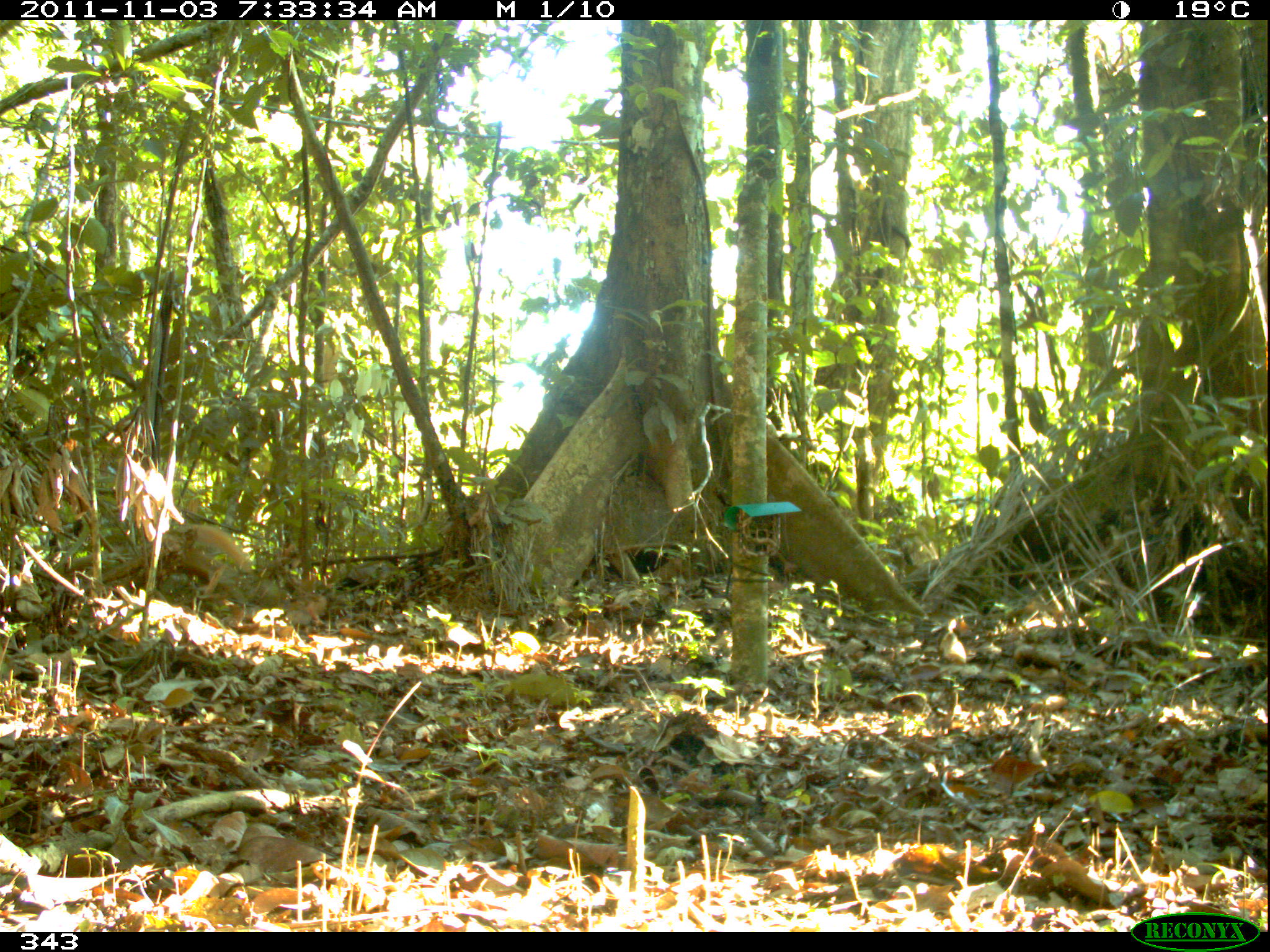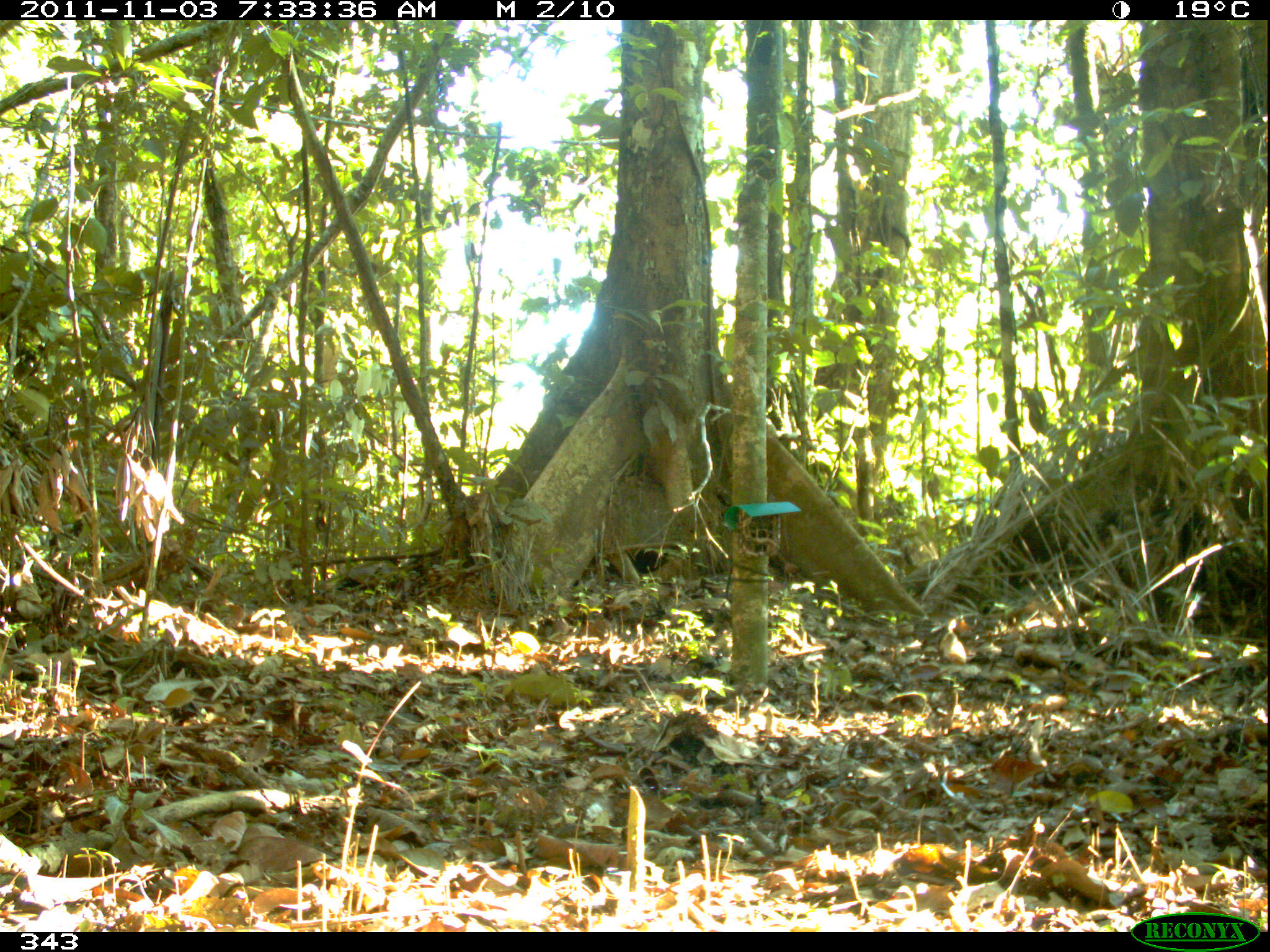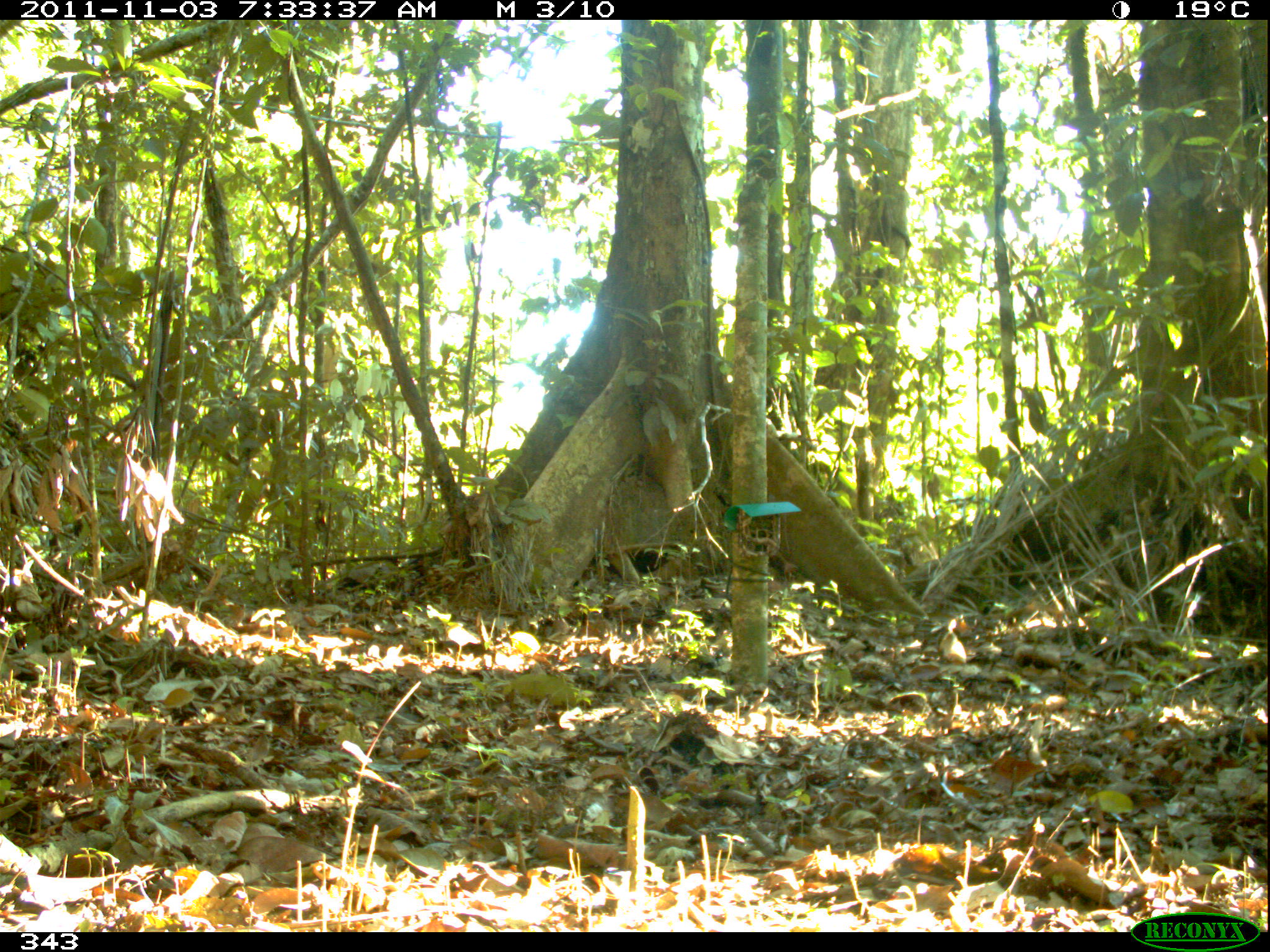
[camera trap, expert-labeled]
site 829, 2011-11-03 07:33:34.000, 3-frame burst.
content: unidentified animal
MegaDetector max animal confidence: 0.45